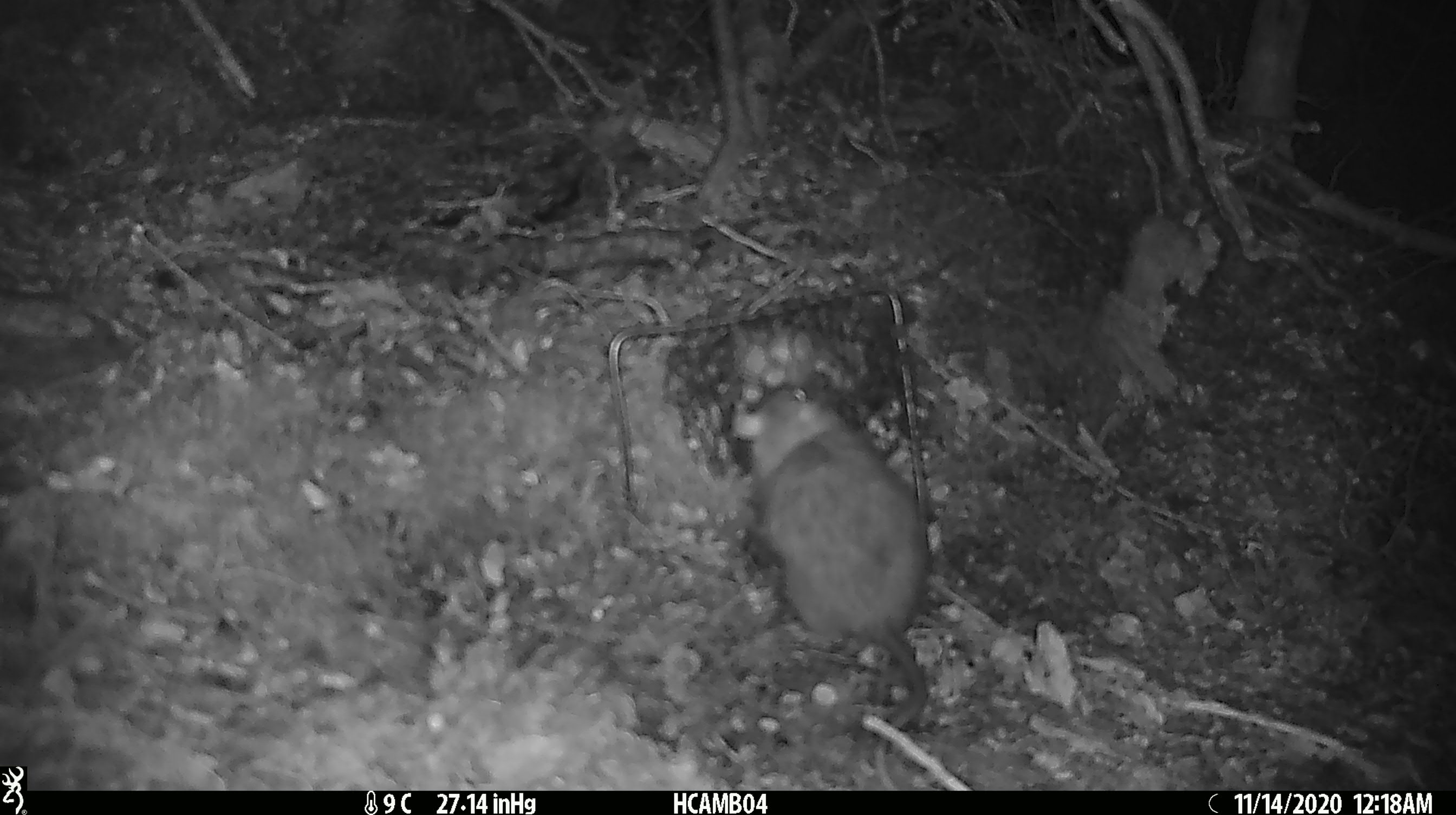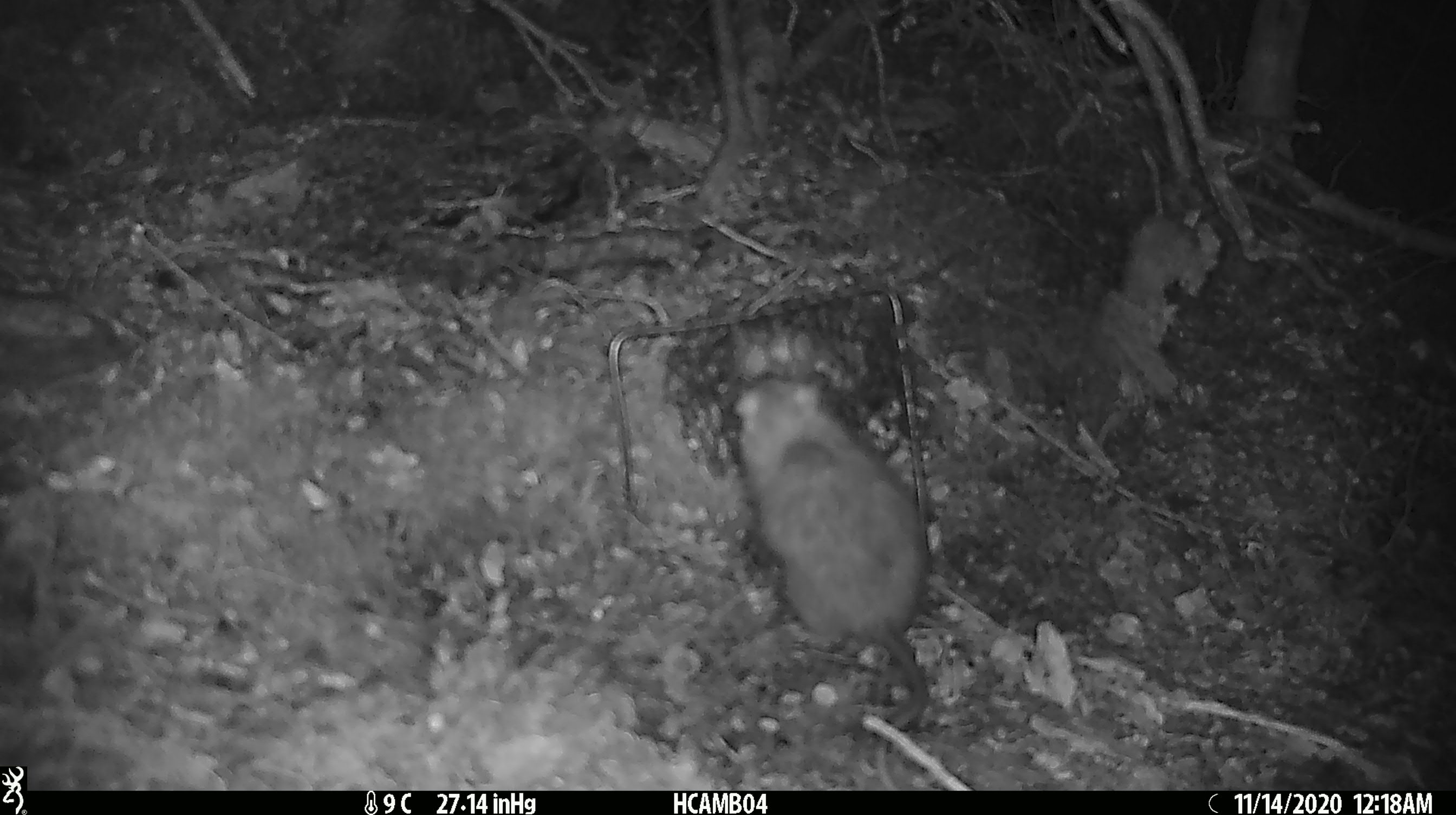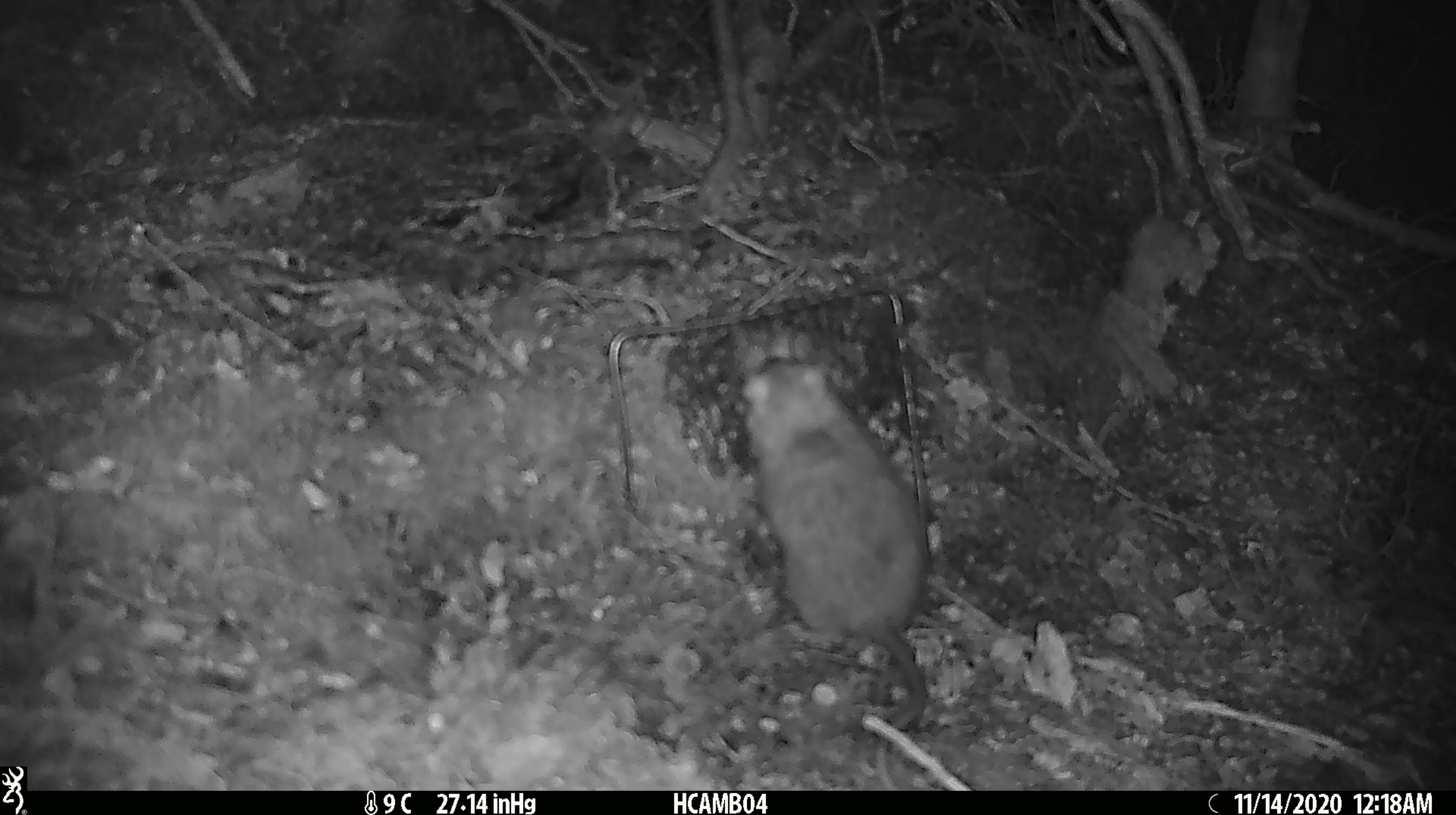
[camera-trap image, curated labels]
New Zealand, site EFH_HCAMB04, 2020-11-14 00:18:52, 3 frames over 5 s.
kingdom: Animalia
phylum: Chordata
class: Mammalia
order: Rodentia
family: Muridae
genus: Rattus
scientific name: Rattus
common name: rat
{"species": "rat (Rattus)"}